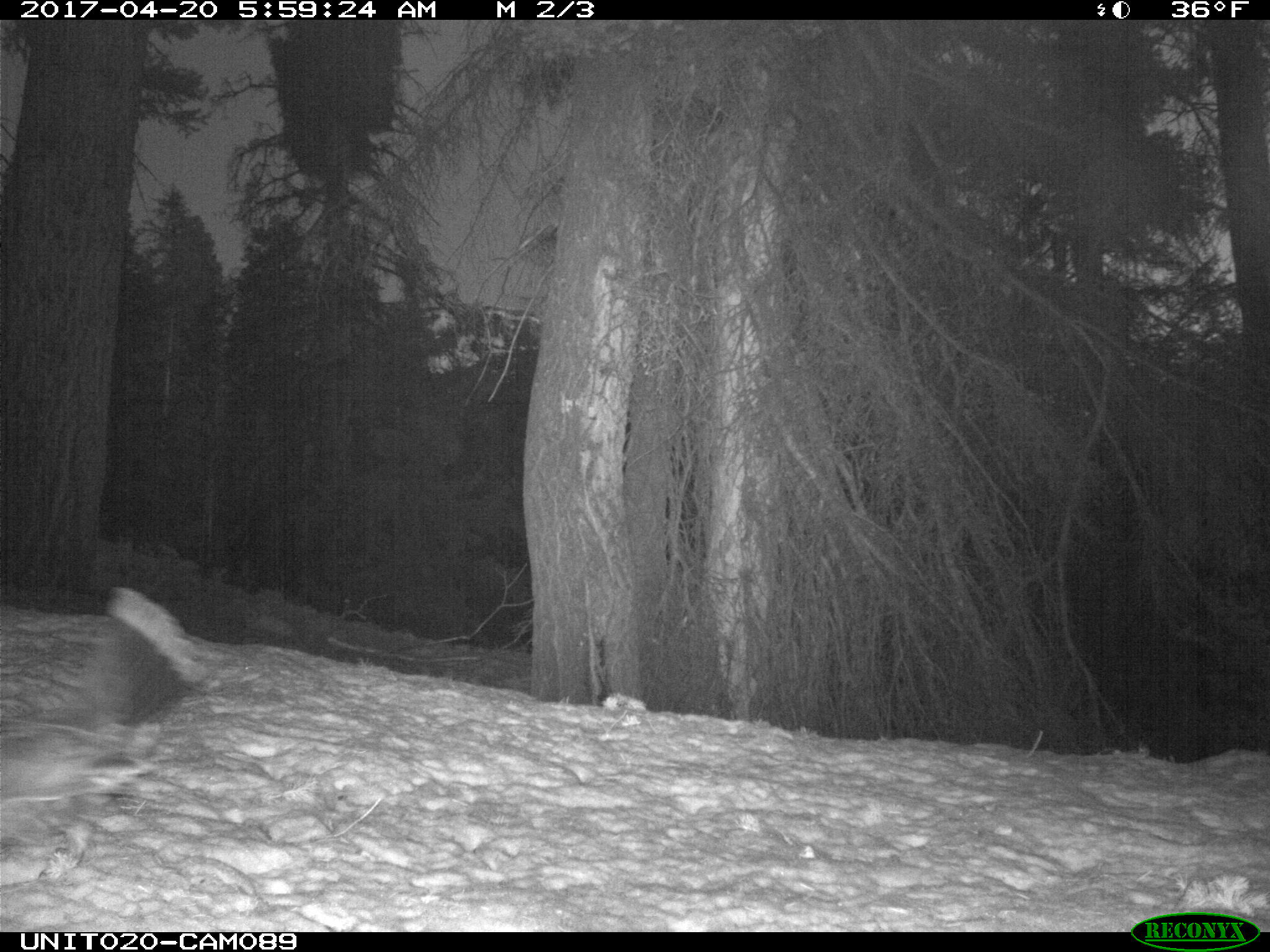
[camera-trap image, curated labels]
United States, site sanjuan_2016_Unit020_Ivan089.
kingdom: Animalia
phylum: Chordata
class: Aves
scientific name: Aves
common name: birds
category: unidentified bird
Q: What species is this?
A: Unidentified bird (birds) (Aves).